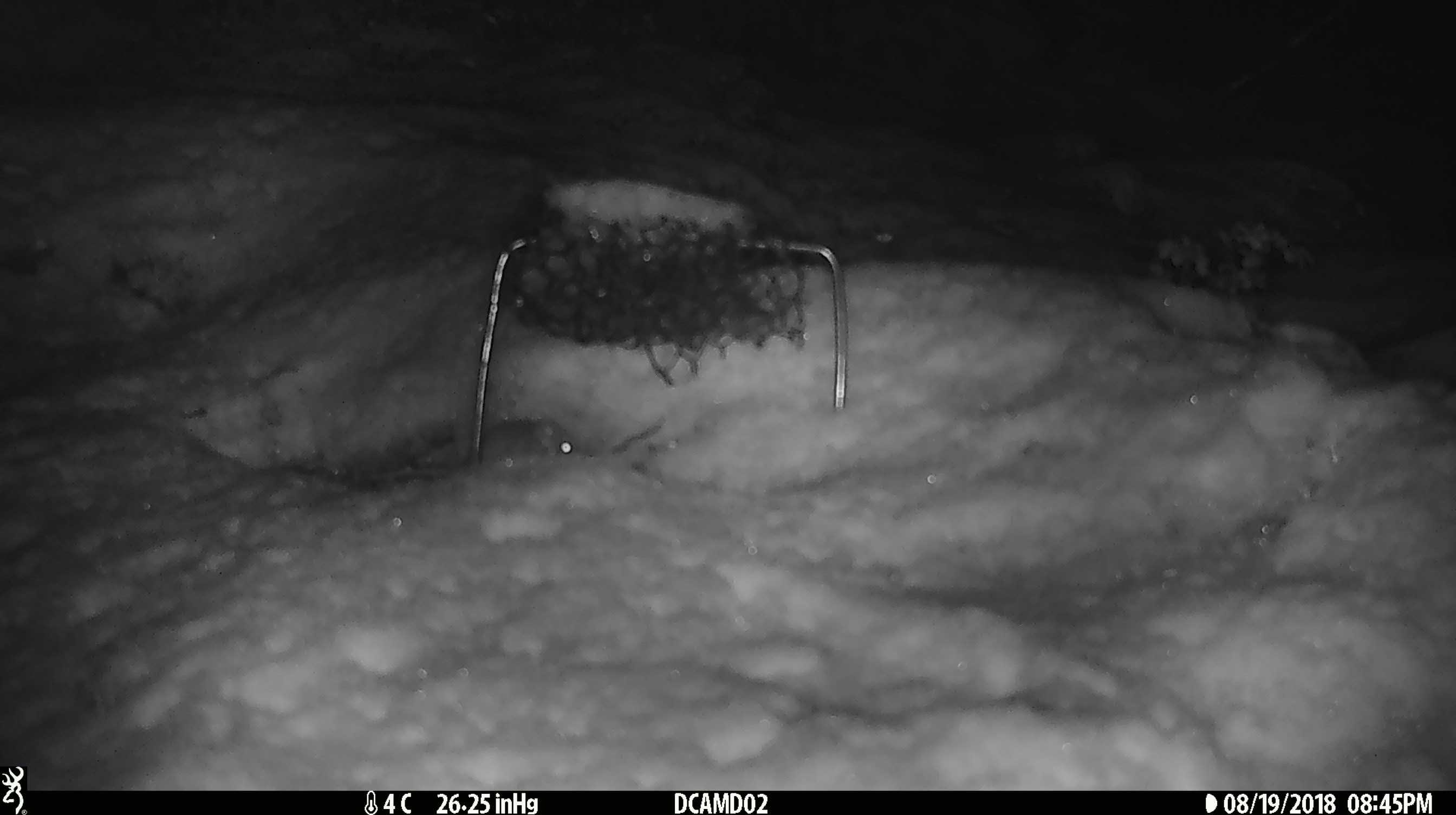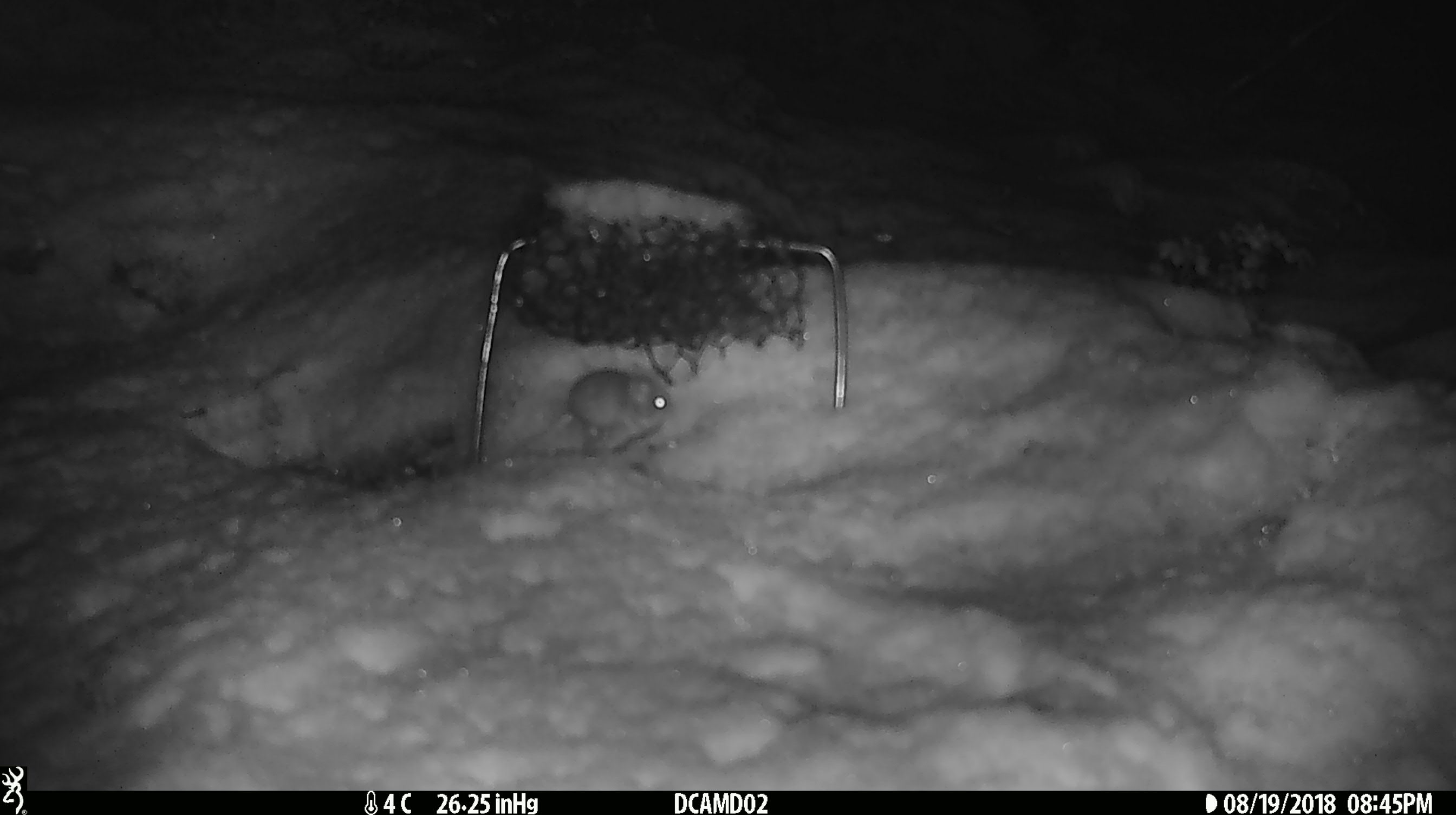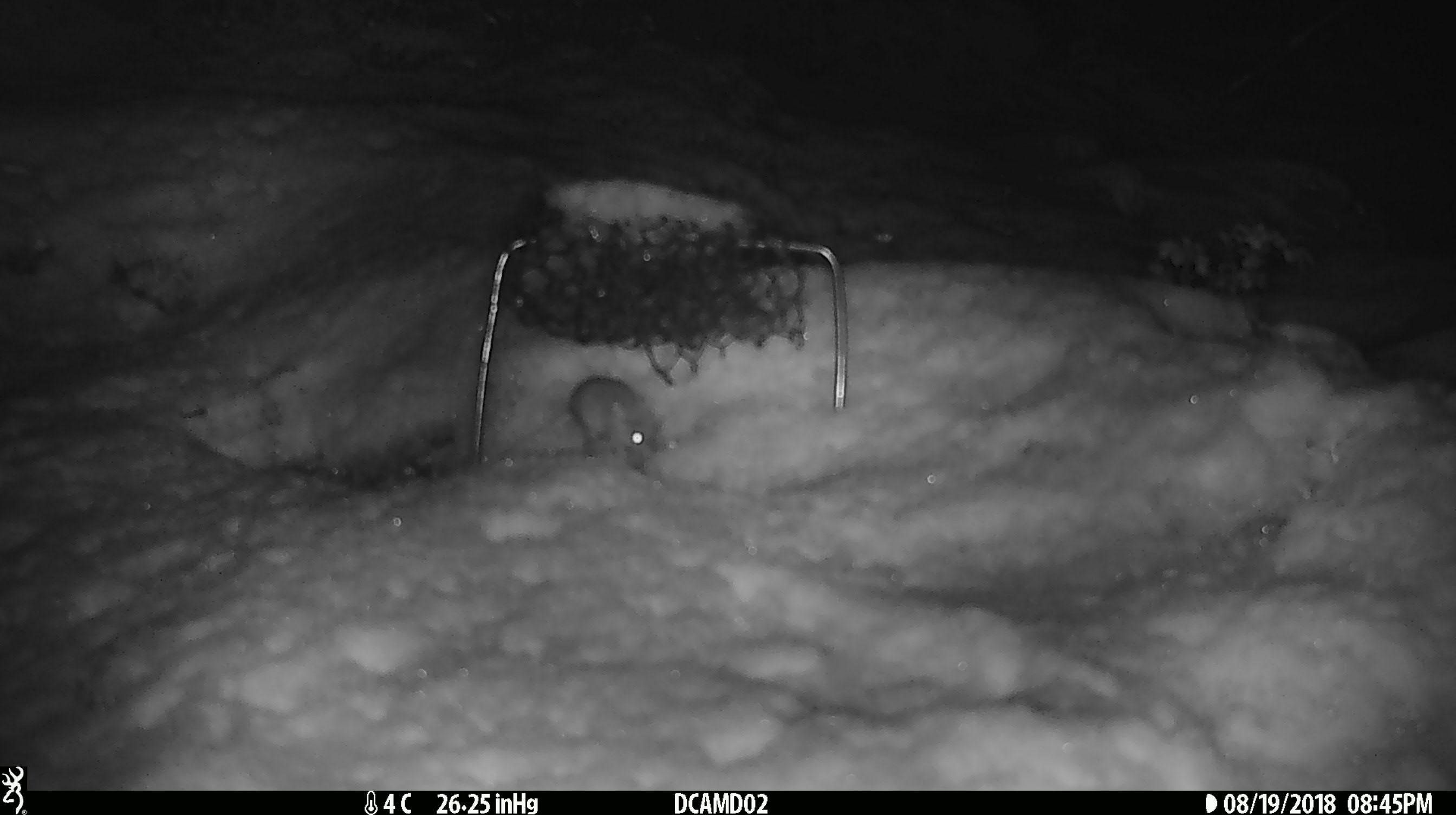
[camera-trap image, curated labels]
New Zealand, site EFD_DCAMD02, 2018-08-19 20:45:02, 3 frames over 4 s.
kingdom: Animalia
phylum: Chordata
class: Mammalia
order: Rodentia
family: Muridae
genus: Mus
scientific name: Mus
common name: mouse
Mouse (Mus).